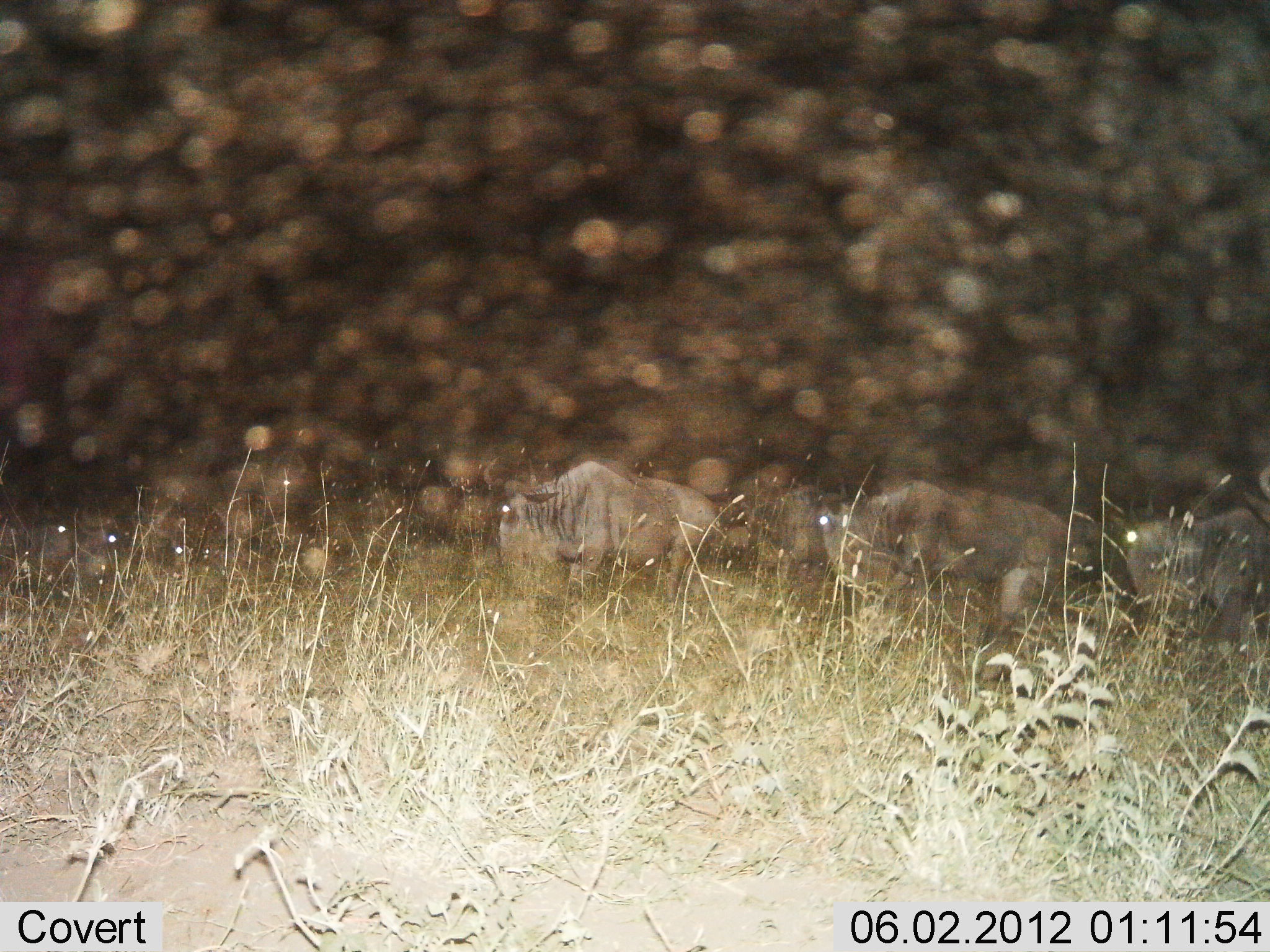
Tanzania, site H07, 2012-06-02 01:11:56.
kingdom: Animalia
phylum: Chordata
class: Mammalia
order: Artiodactyla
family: Bovidae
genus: Connochaetes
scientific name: Connochaetes taurinus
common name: blue wildebeest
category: wildebeest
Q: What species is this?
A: Wildebeest (blue wildebeest) (Connochaetes taurinus).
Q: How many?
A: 7.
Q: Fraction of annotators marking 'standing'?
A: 60%.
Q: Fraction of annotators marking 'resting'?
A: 40%.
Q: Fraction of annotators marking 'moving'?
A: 60%.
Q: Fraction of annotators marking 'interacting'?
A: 0%.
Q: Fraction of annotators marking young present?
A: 10%.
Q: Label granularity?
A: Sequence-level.